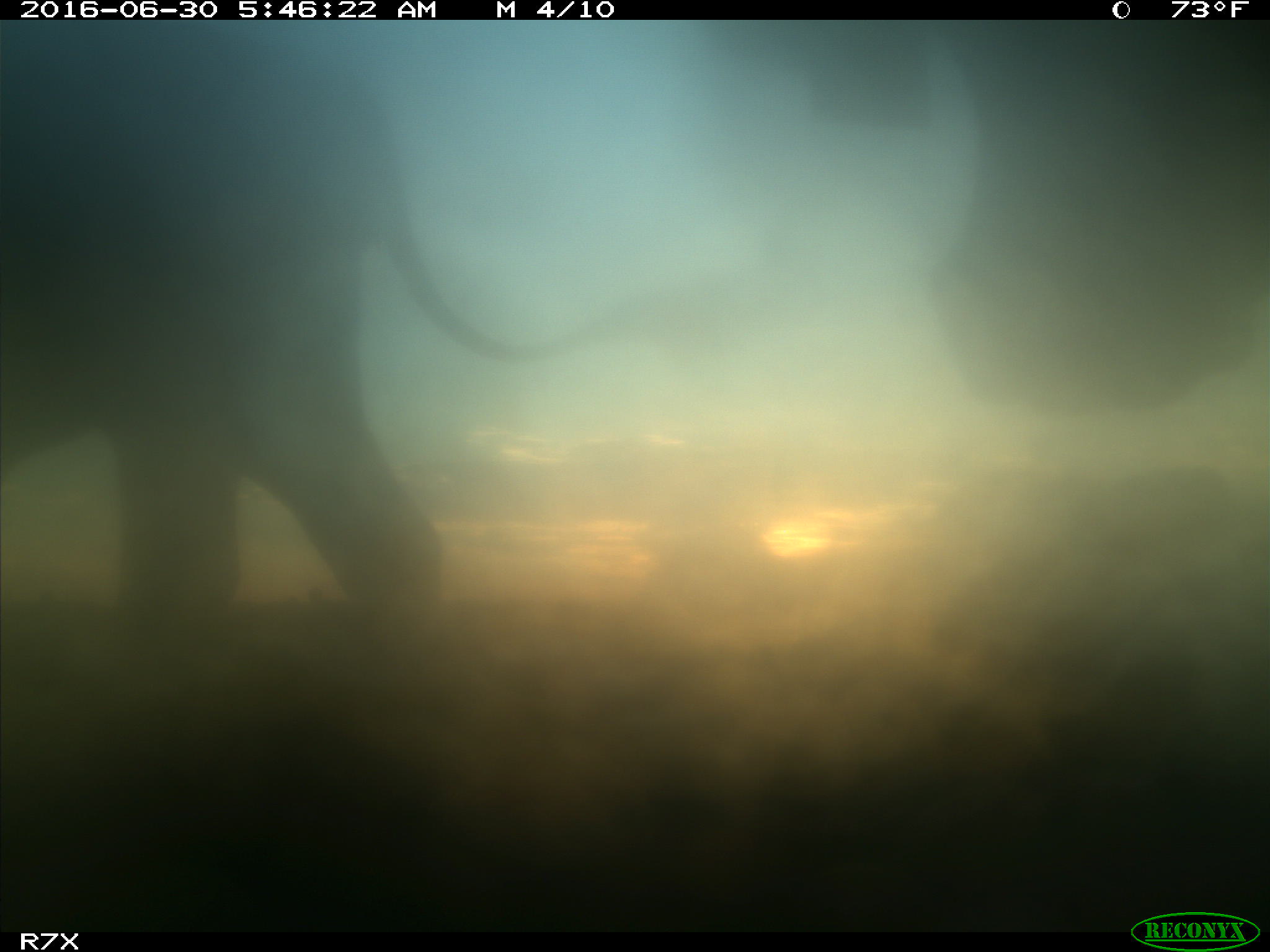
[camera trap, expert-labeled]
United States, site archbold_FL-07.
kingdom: Animalia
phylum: Chordata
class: Mammalia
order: Artiodactyla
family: Bovidae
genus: Bos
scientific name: Bos taurus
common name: domestic cow